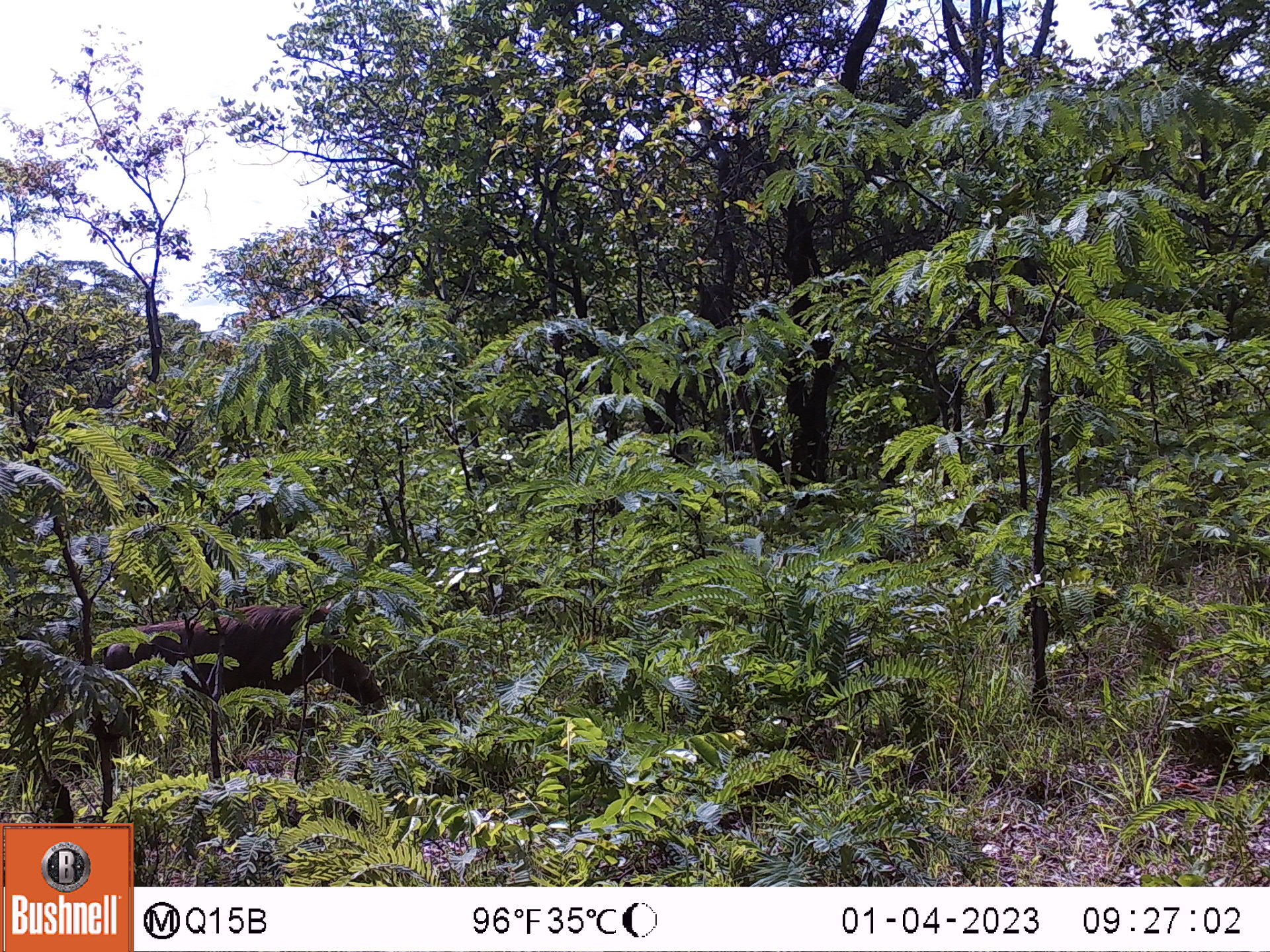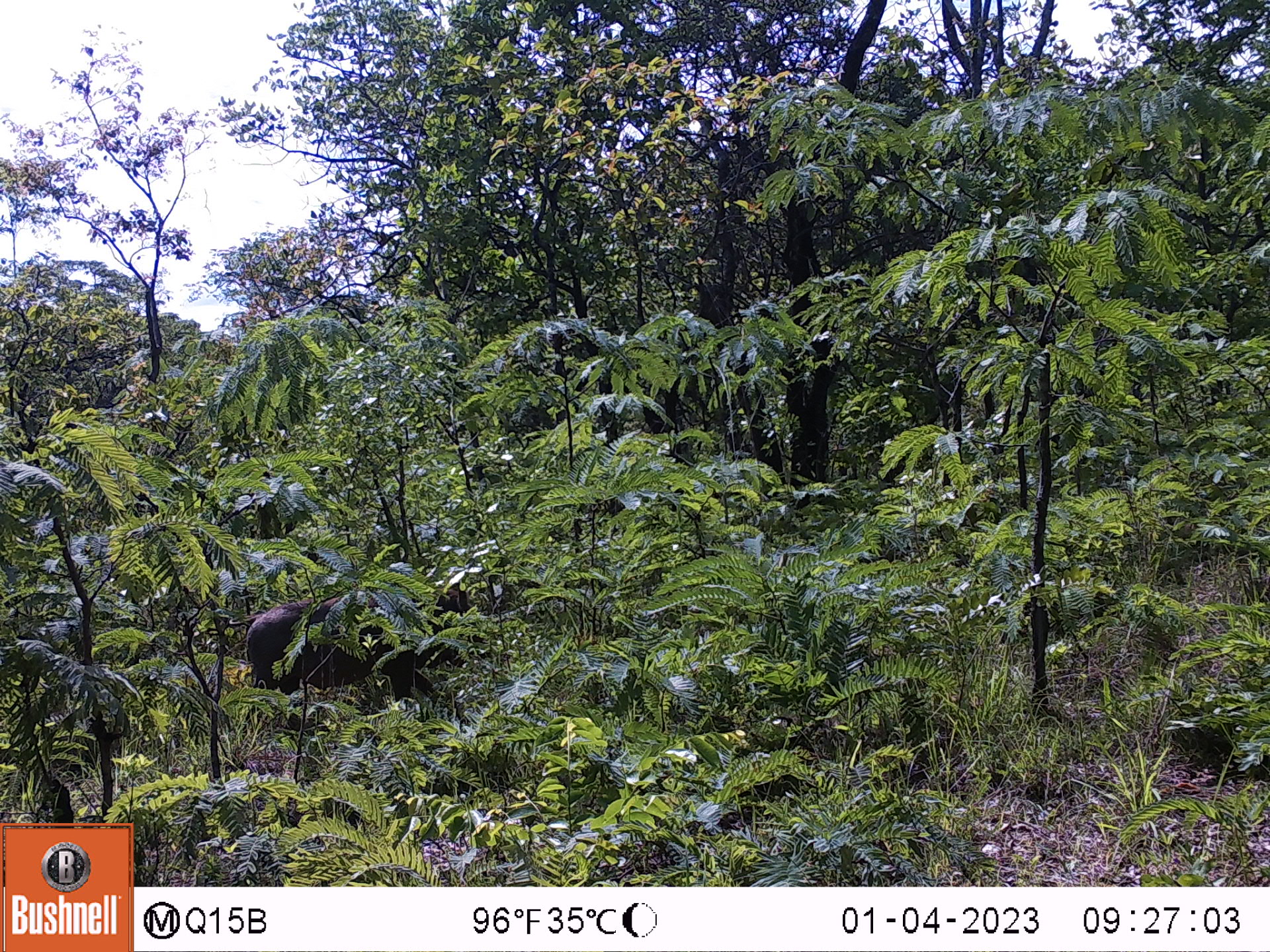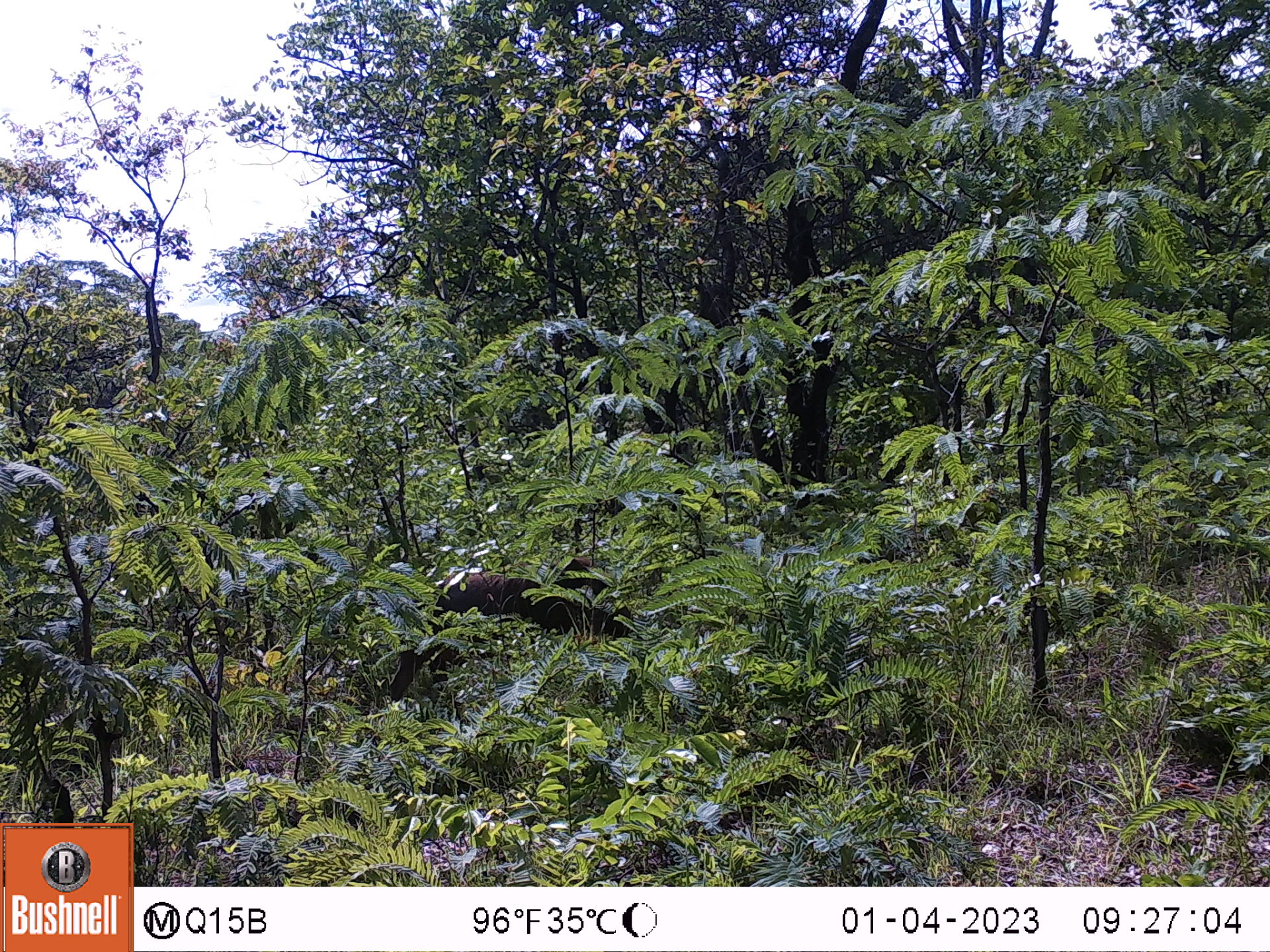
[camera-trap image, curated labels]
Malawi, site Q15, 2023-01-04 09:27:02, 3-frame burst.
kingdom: Animalia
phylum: Chordata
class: Mammalia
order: Artiodactyla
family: Suidae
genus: Phacochoerus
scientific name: Phacochoerus africanus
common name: common warthog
Common warthog (Phacochoerus africanus), count 1.